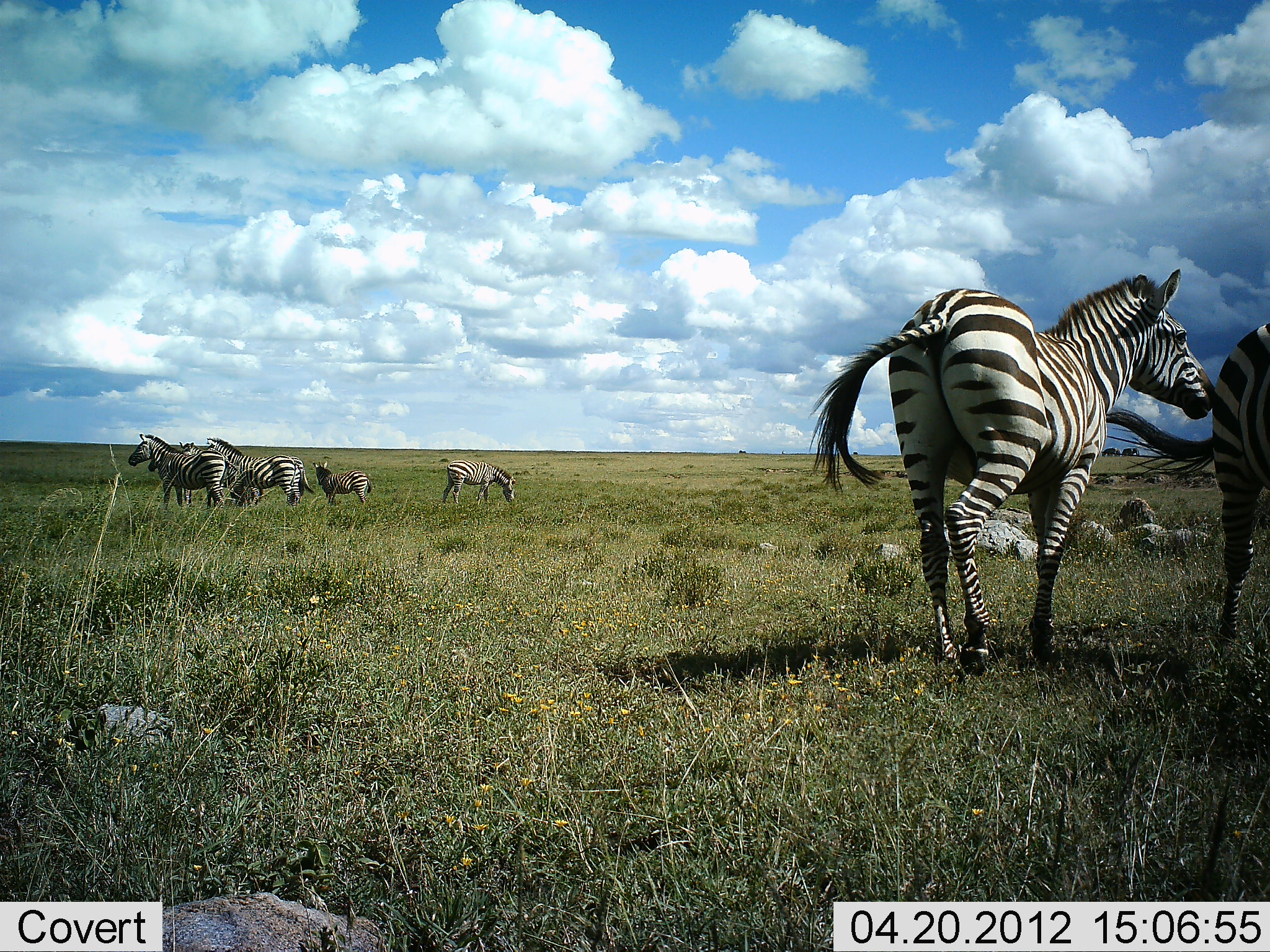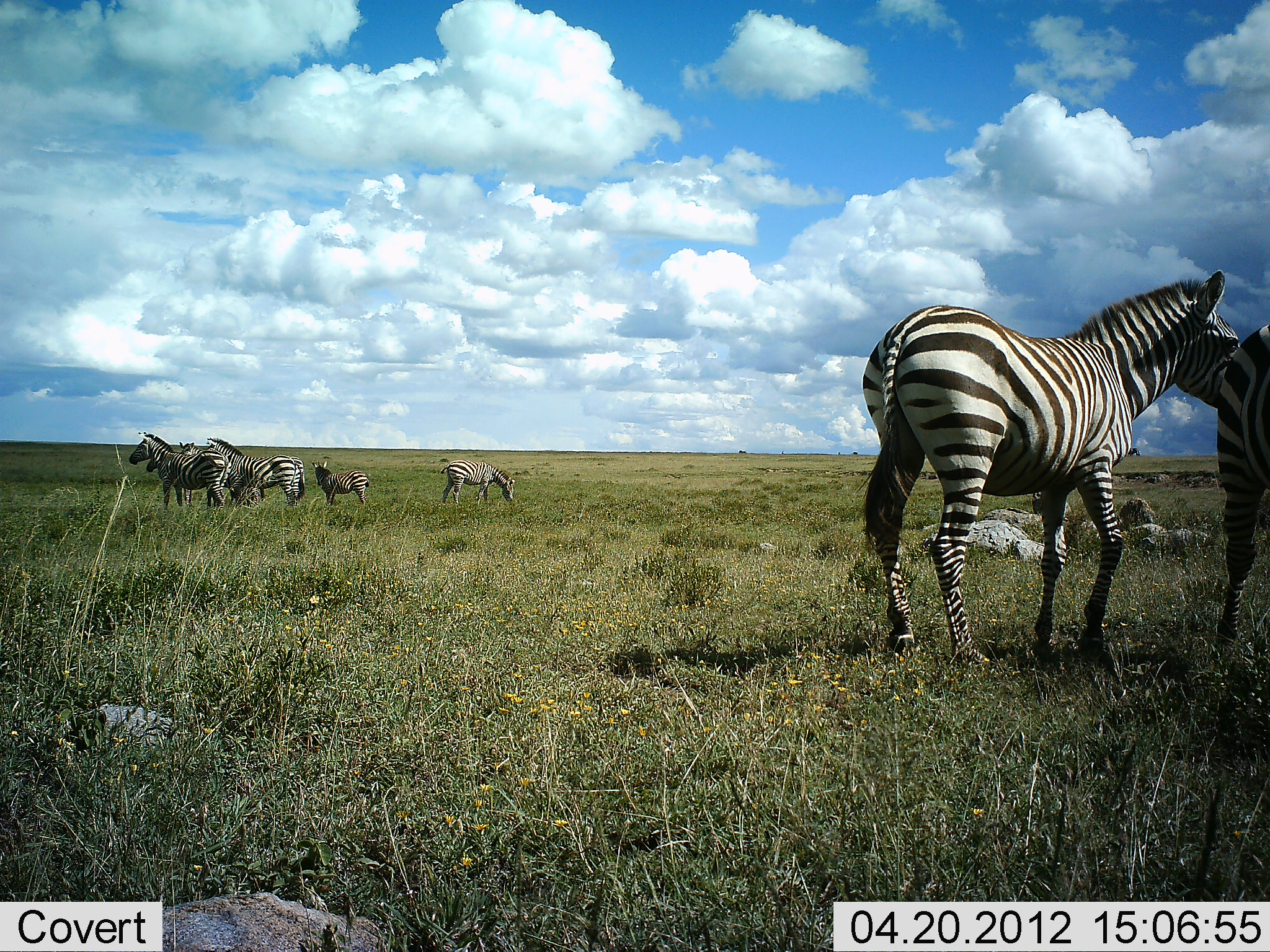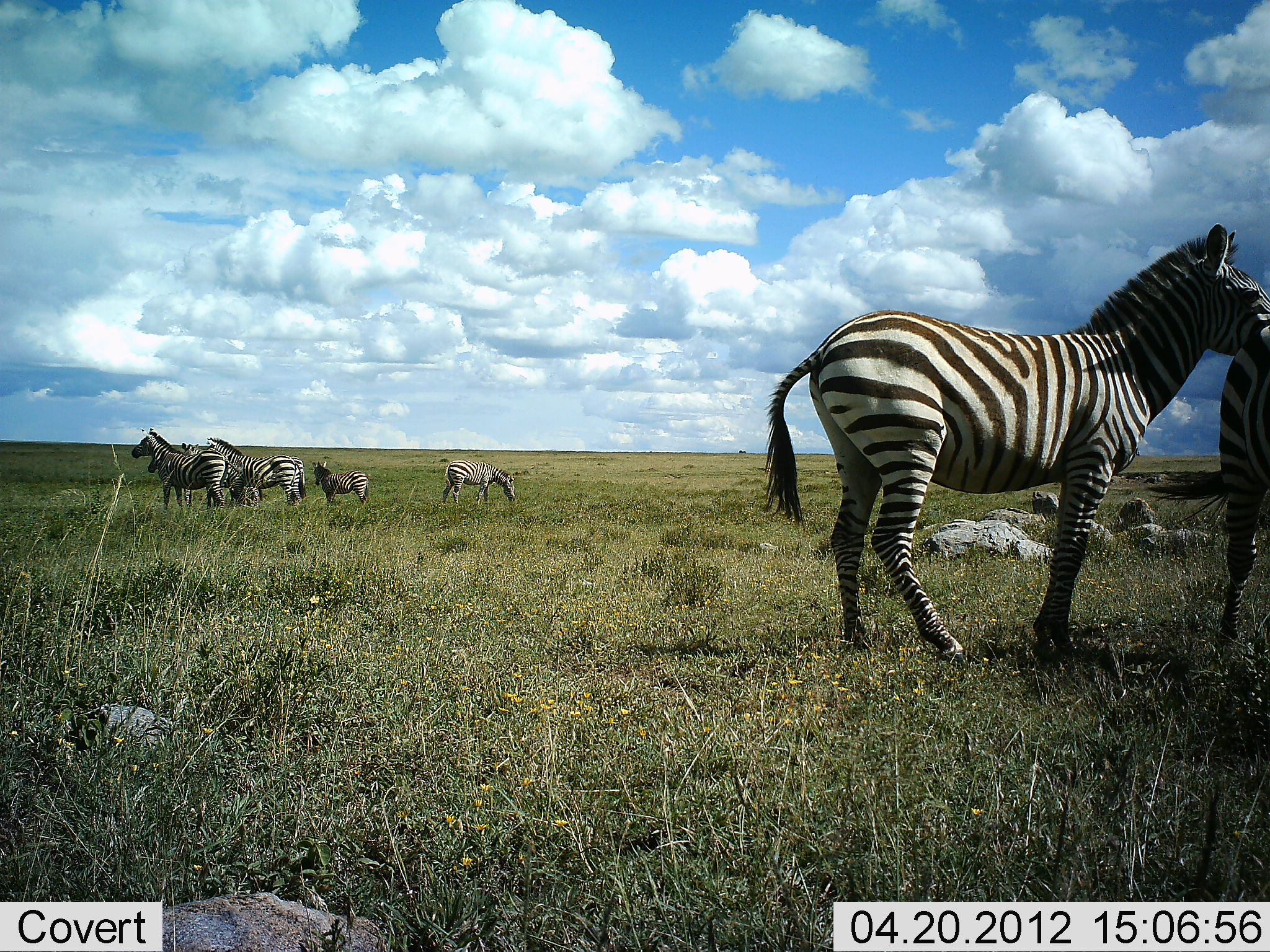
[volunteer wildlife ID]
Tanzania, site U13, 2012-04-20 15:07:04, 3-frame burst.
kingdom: Animalia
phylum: Chordata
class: Mammalia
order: Perissodactyla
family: Equidae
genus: Equus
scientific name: Equus quagga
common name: plains zebra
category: zebra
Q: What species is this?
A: Zebra (plains zebra) (Equus quagga).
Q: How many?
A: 7.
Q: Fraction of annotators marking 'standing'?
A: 89%.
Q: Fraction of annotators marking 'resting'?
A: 0%.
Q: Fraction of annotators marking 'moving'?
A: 17%.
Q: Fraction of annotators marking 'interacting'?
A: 33%.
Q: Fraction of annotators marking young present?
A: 17%.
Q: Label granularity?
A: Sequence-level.